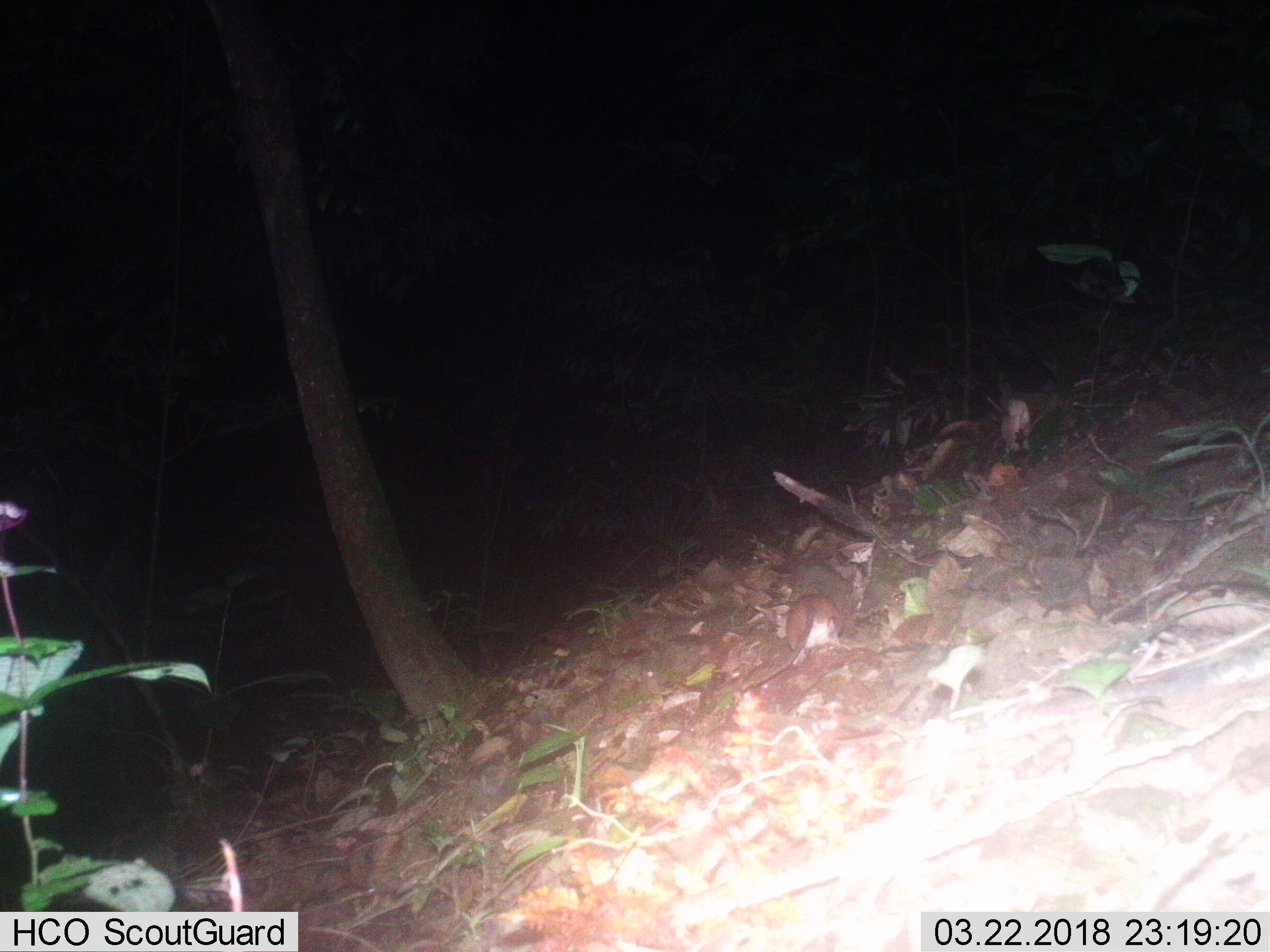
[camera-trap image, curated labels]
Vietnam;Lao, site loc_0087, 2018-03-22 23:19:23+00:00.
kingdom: Animalia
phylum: Chordata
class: Mammalia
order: Rodentia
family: Muridae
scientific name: Muridae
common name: old-world mice and rats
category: unidentified murid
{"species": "unidentified murid (old-world mice and rats) (Muridae)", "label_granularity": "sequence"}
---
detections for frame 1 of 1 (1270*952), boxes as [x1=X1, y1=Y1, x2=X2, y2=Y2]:
unidentified murid: [x1=752, y1=592, x2=851, y2=687]